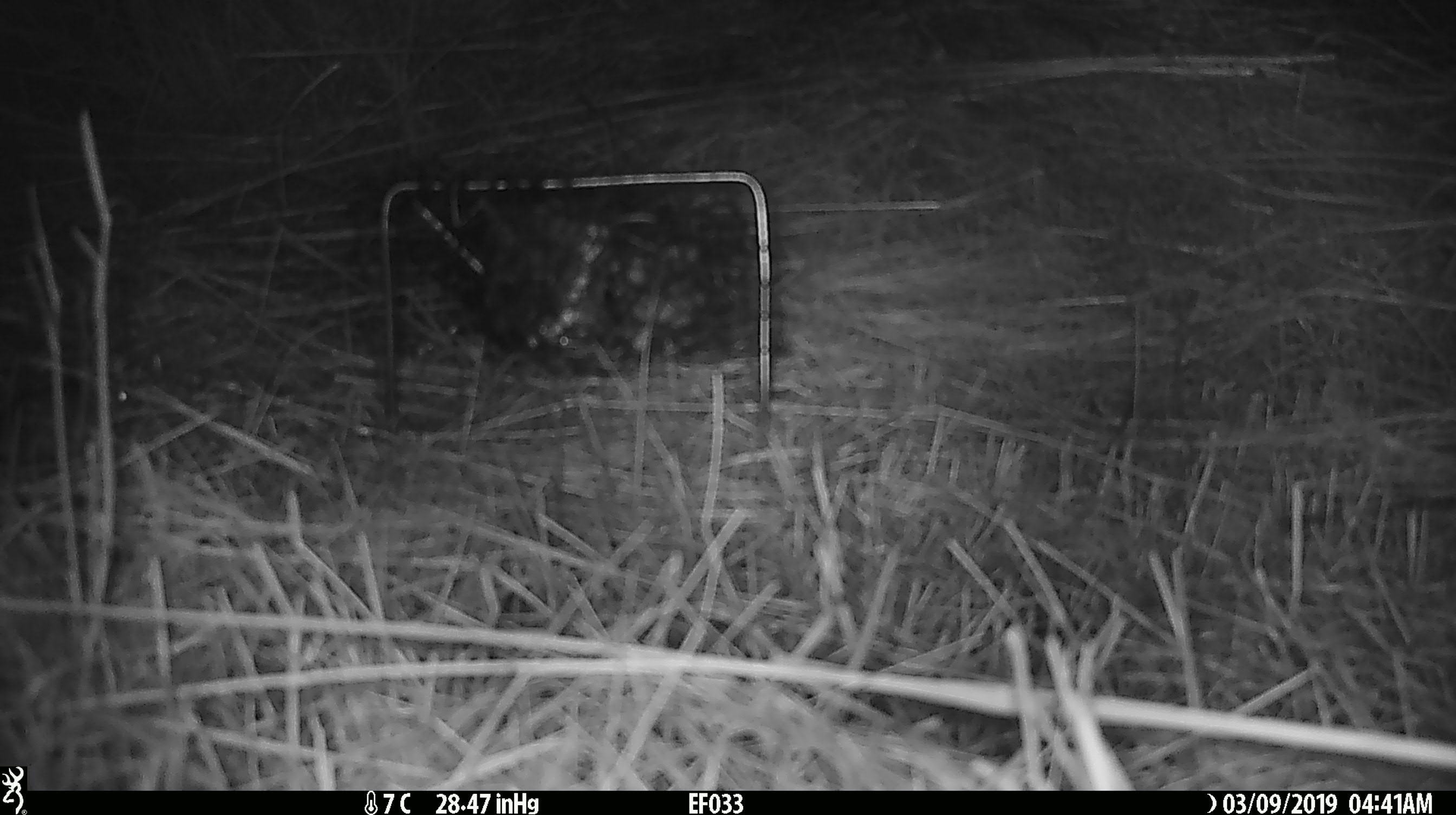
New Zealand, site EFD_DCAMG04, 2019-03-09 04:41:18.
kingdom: Animalia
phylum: Chordata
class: Mammalia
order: Rodentia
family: Muridae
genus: Mus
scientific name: Mus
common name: mouse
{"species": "mouse (Mus)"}